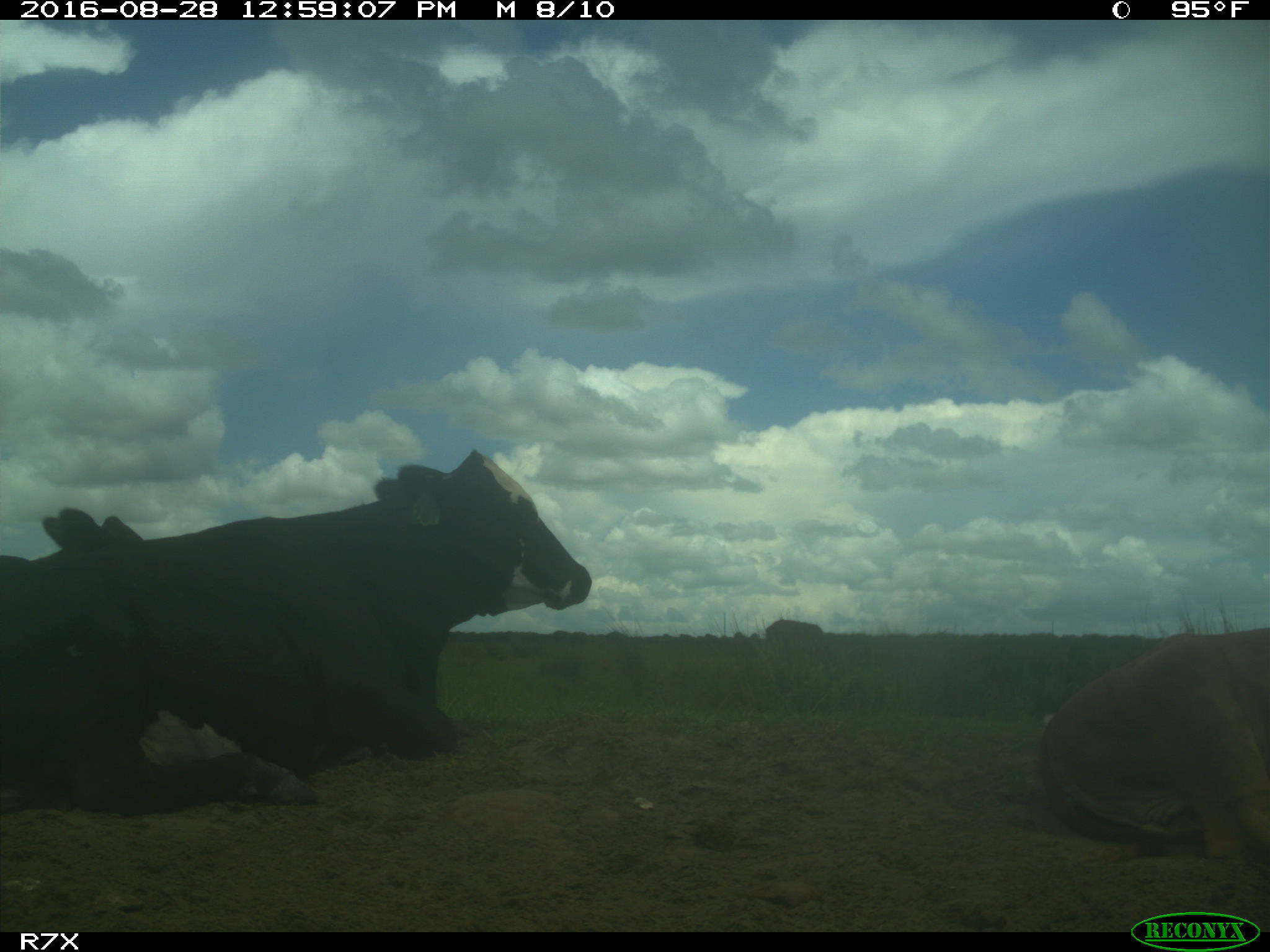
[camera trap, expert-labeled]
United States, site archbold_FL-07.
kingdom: Animalia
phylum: Chordata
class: Mammalia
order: Artiodactyla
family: Bovidae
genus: Bos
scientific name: Bos taurus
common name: domestic cow